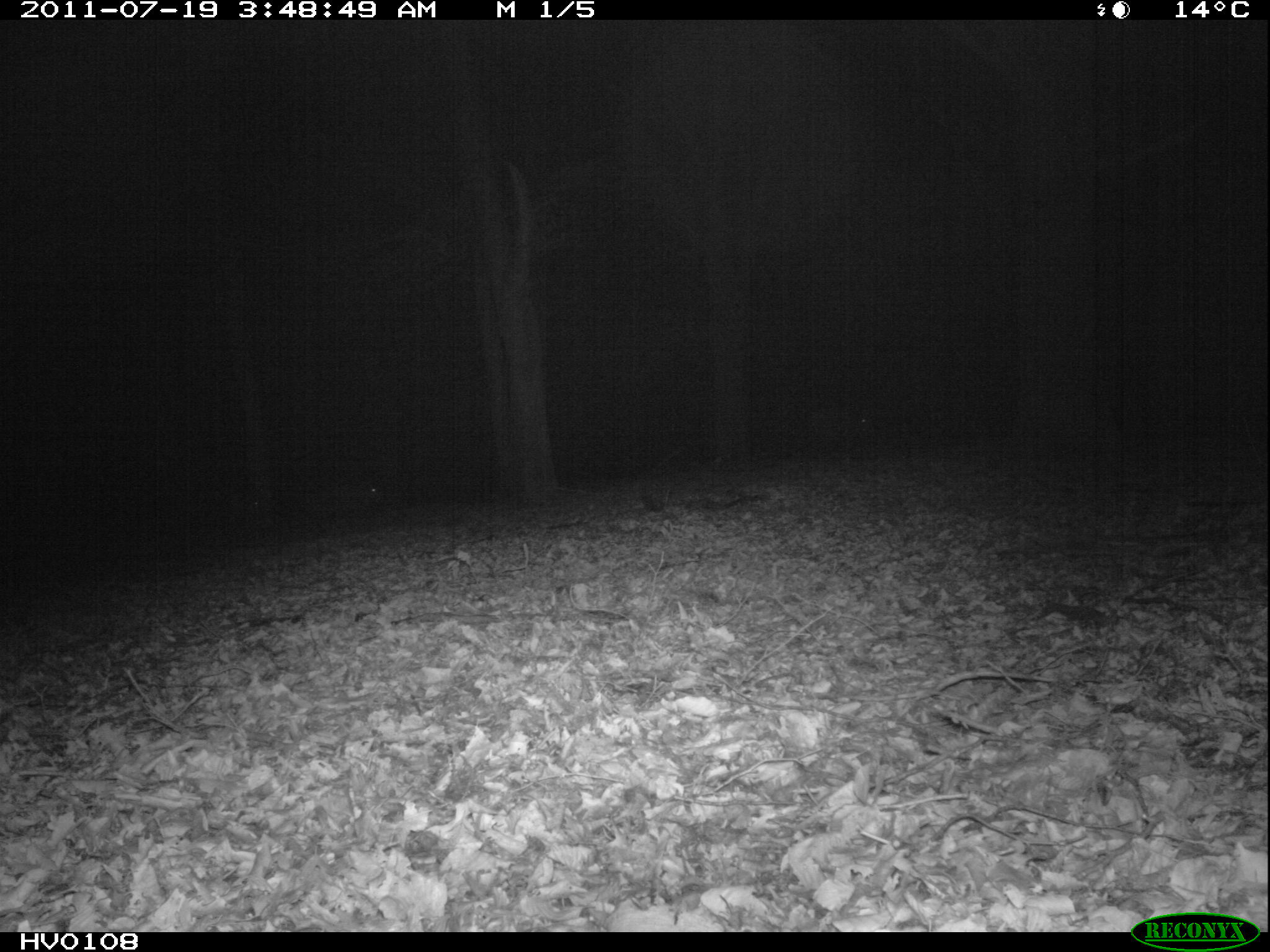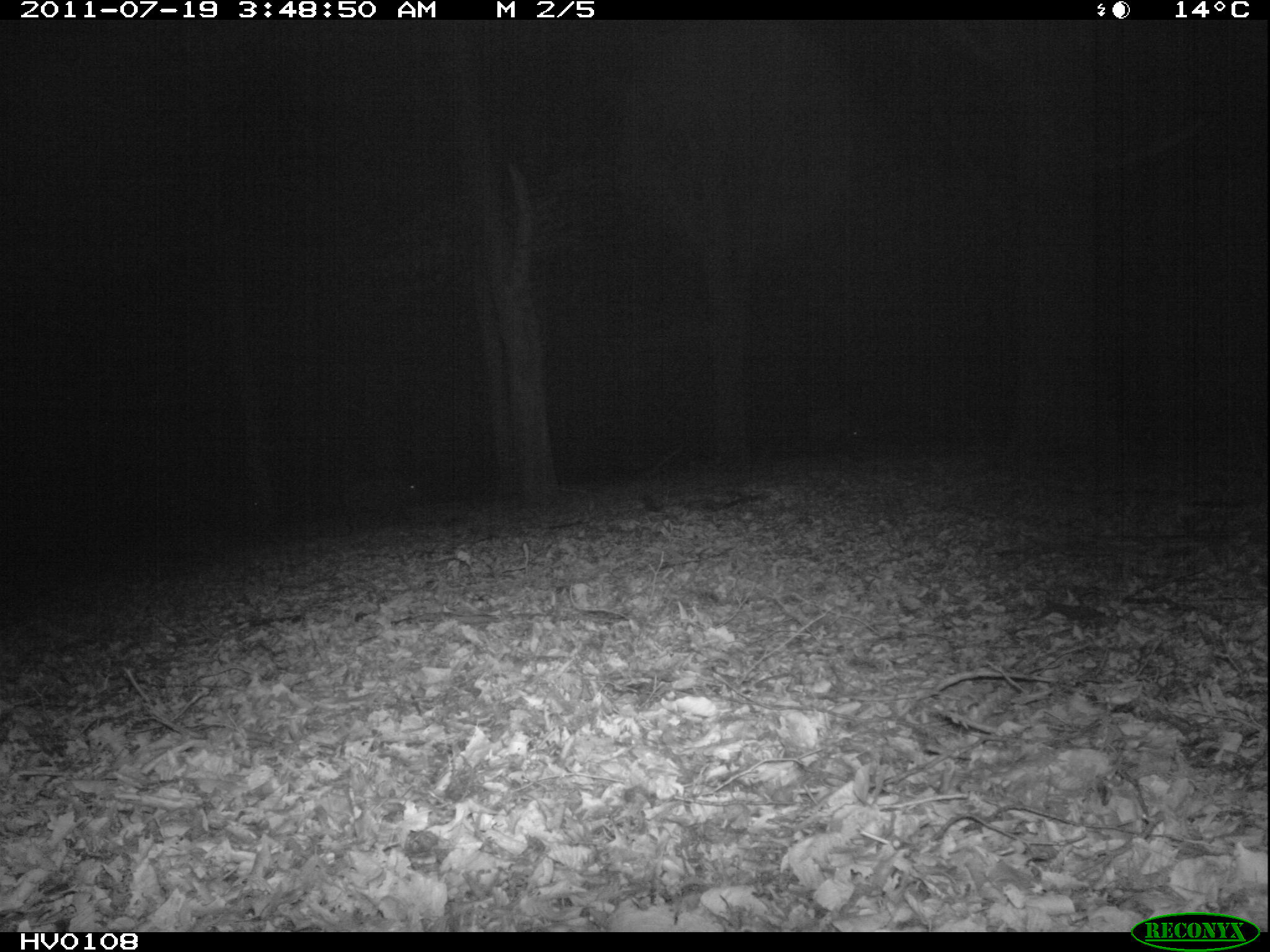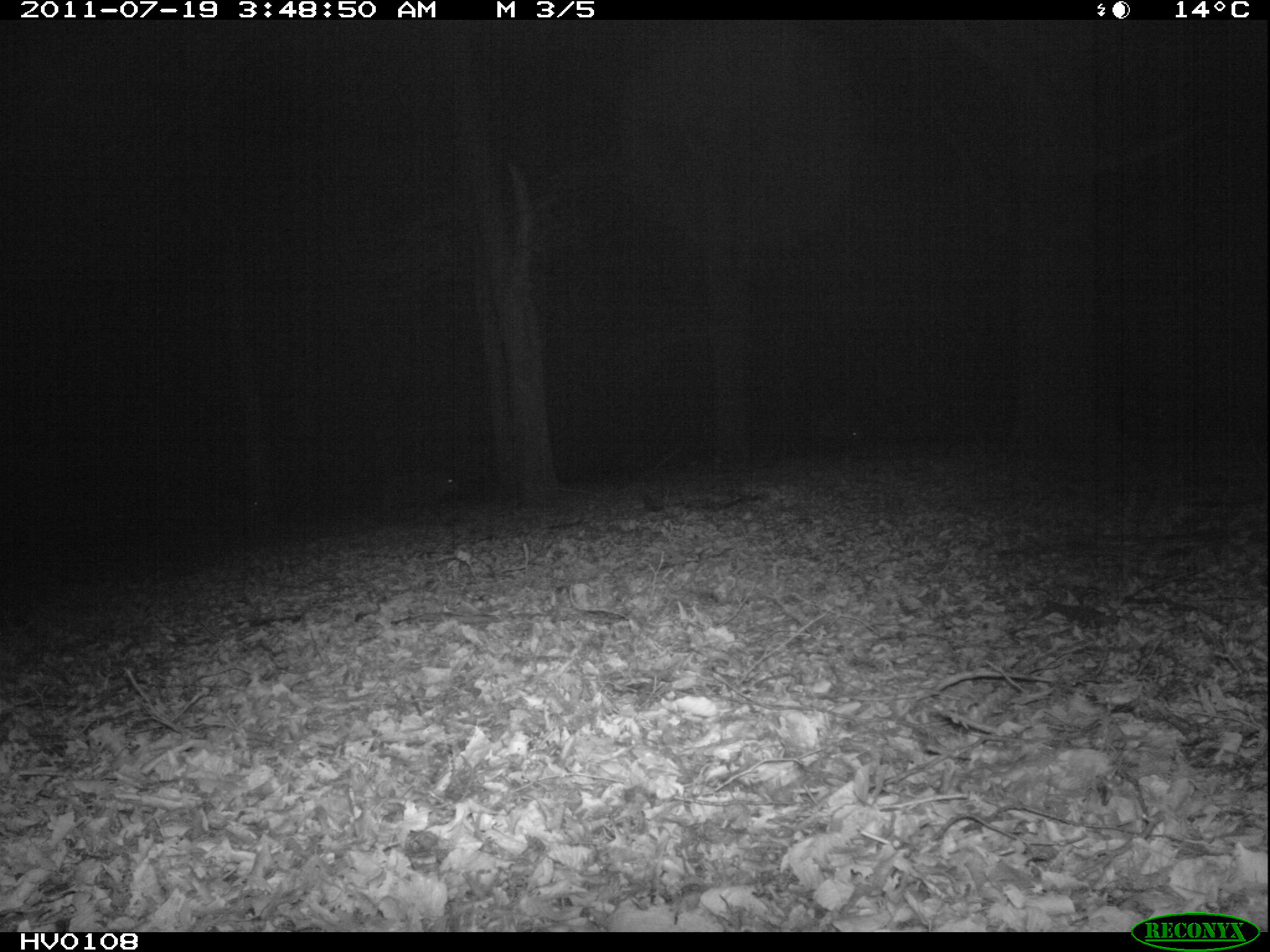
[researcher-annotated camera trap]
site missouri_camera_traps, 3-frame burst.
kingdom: Animalia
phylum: Chordata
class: Mammalia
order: Artiodactyla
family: Suidae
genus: Sus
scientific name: Sus scrofa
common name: wild boar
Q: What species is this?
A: Wild boar (Sus scrofa).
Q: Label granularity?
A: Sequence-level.